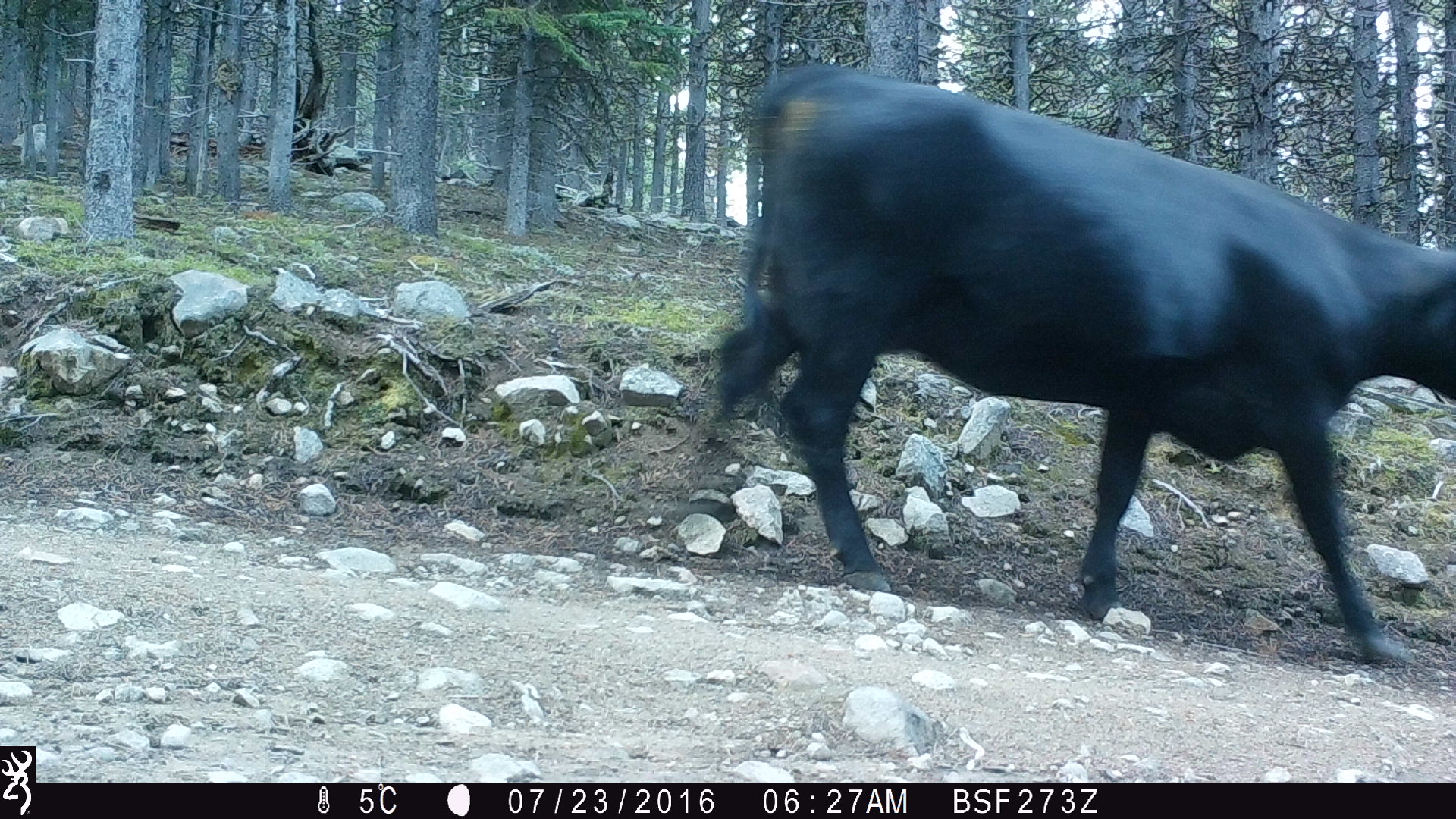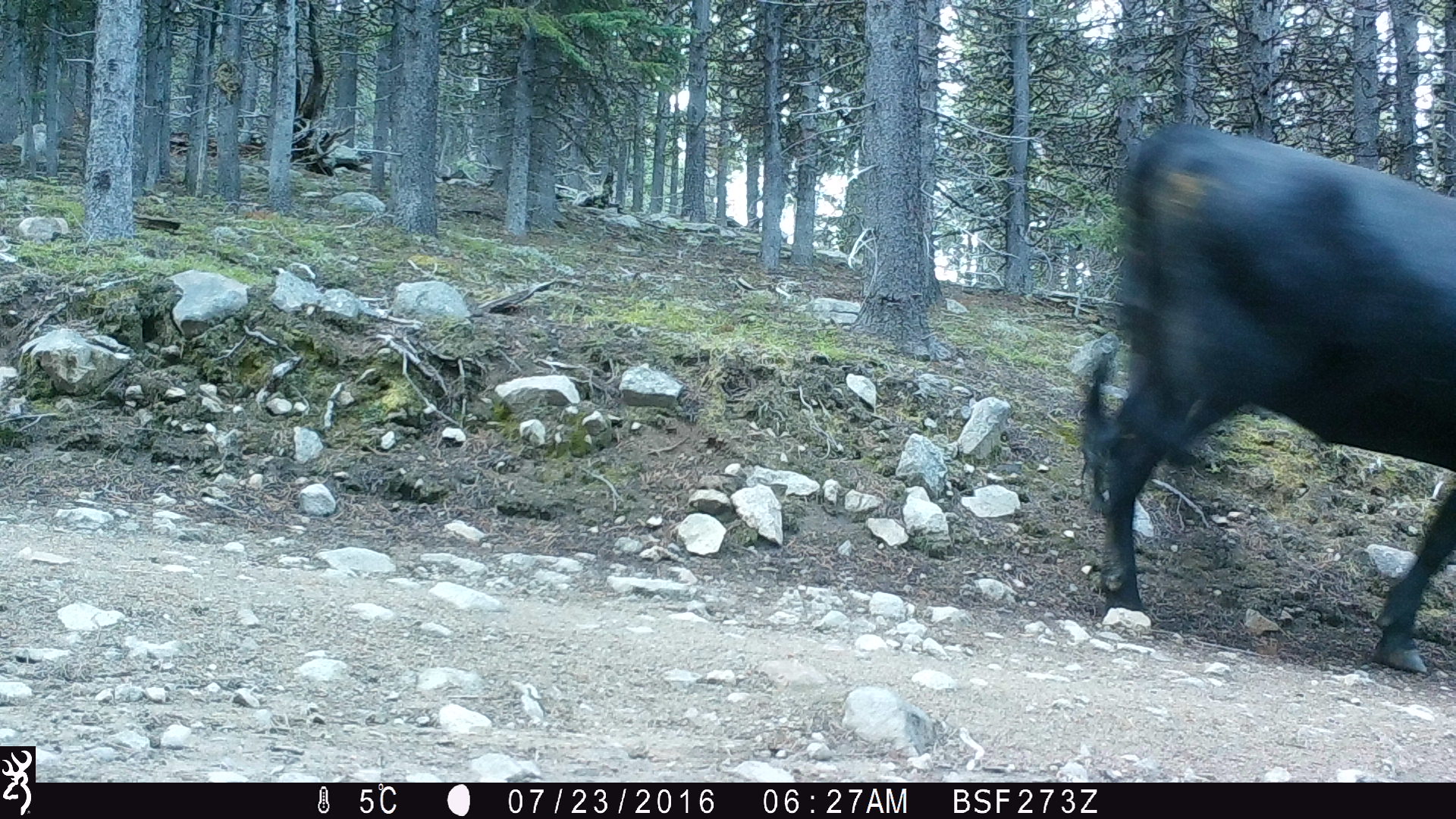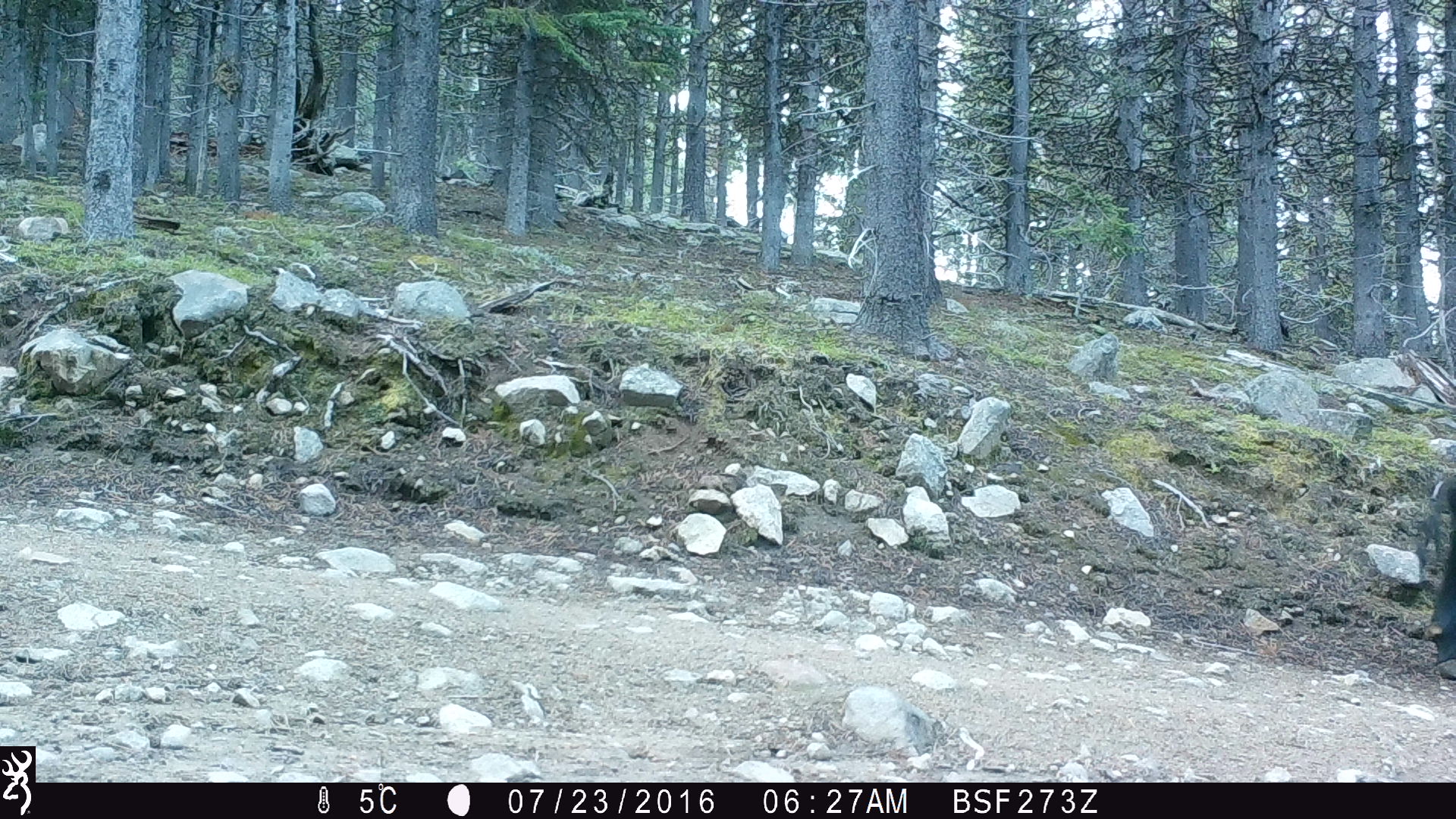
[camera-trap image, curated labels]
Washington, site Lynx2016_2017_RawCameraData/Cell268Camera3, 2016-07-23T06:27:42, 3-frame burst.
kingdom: Animalia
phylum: Chordata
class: Mammalia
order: Artiodactyla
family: Bovidae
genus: Bos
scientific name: Bos taurus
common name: domestic cattle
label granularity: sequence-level